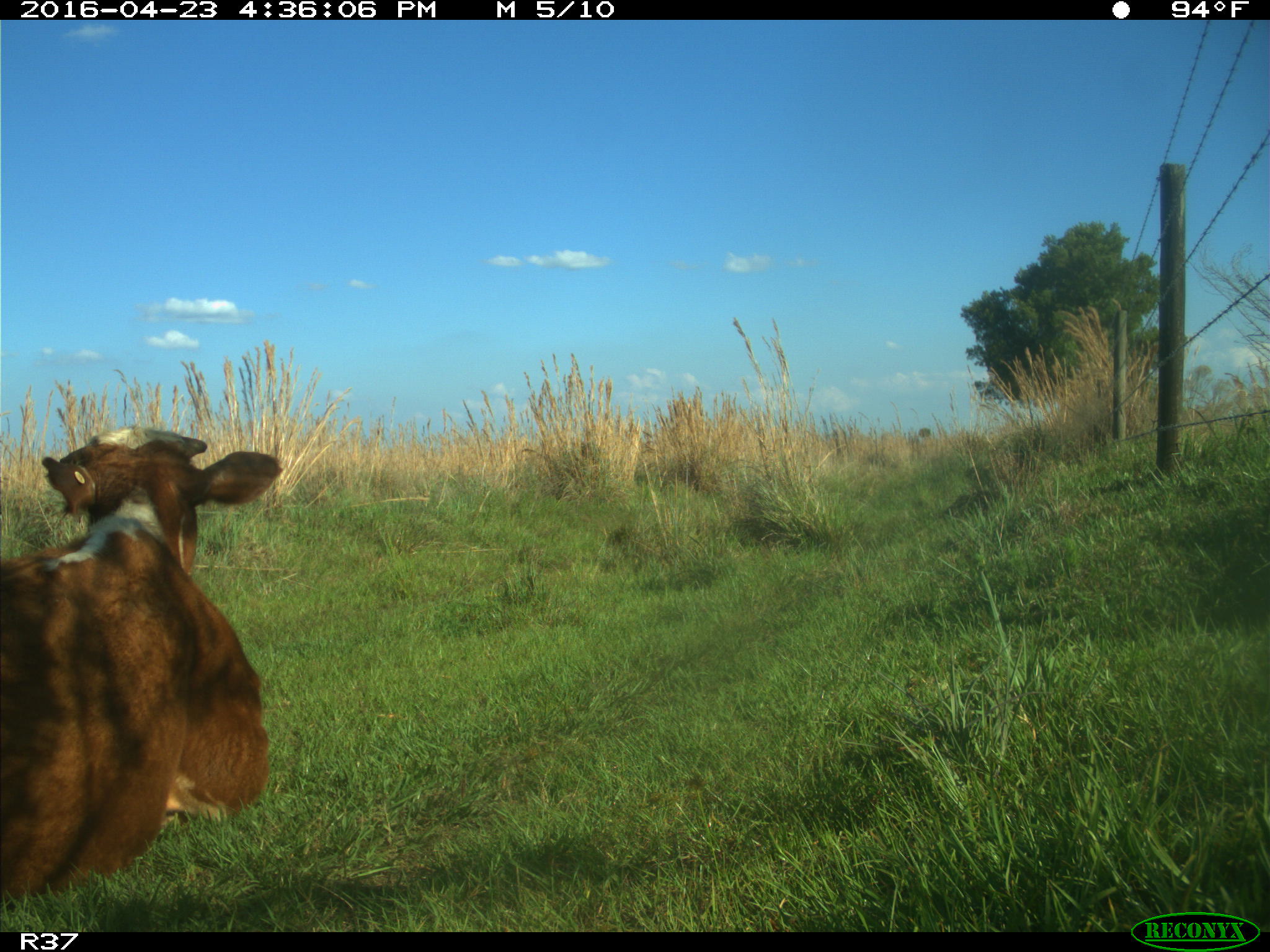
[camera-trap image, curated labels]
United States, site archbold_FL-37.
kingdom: Animalia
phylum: Chordata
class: Mammalia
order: Artiodactyla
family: Bovidae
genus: Bos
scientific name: Bos taurus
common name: domestic cow